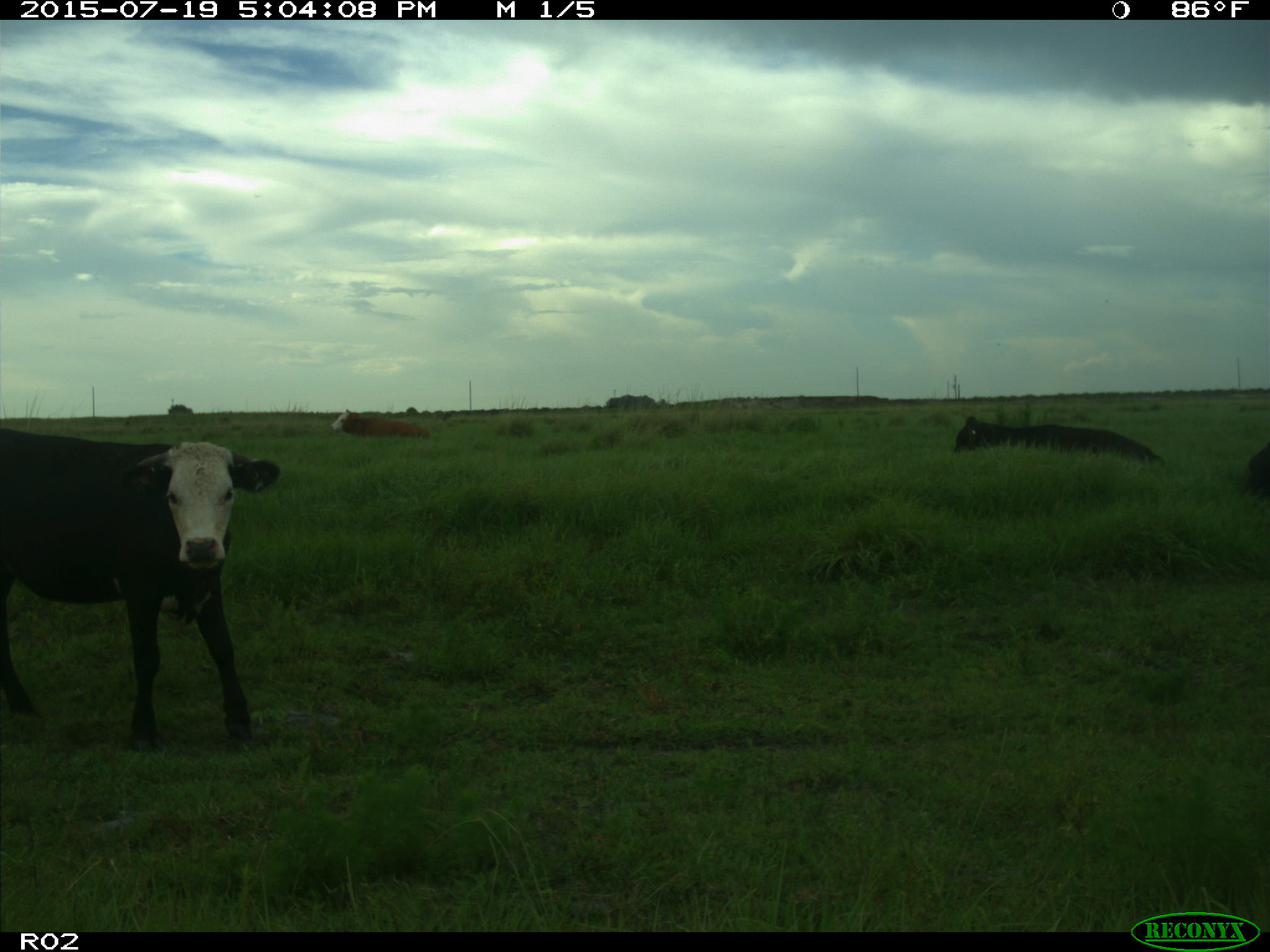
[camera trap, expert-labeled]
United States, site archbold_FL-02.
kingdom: Animalia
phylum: Chordata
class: Mammalia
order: Artiodactyla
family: Bovidae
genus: Bos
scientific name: Bos taurus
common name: domestic cow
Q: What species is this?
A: Bos taurus (domestic cow).